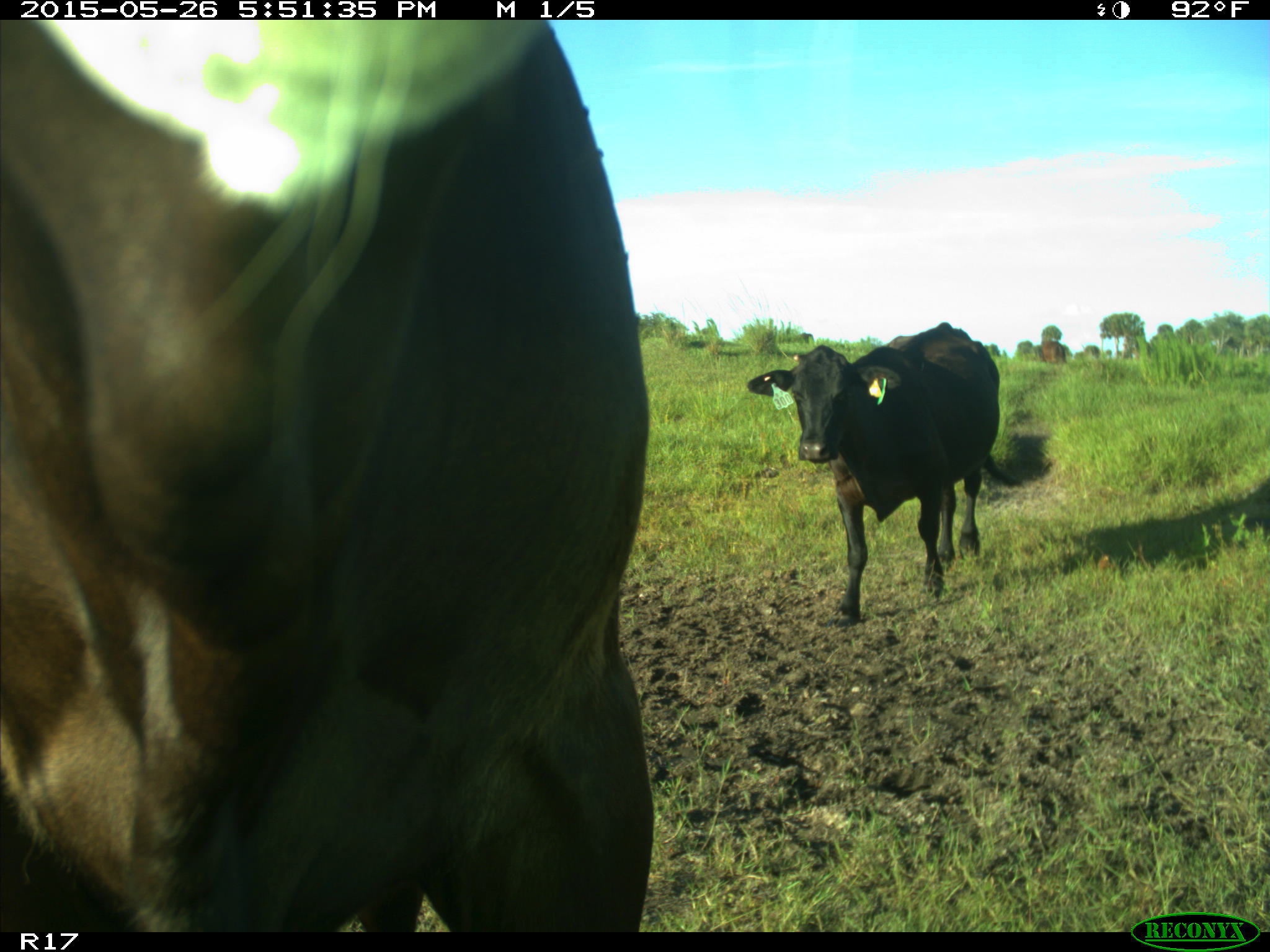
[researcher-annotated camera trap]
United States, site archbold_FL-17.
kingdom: Animalia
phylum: Chordata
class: Mammalia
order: Artiodactyla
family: Bovidae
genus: Bos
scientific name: Bos taurus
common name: domestic cow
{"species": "Bos taurus (domestic cow)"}